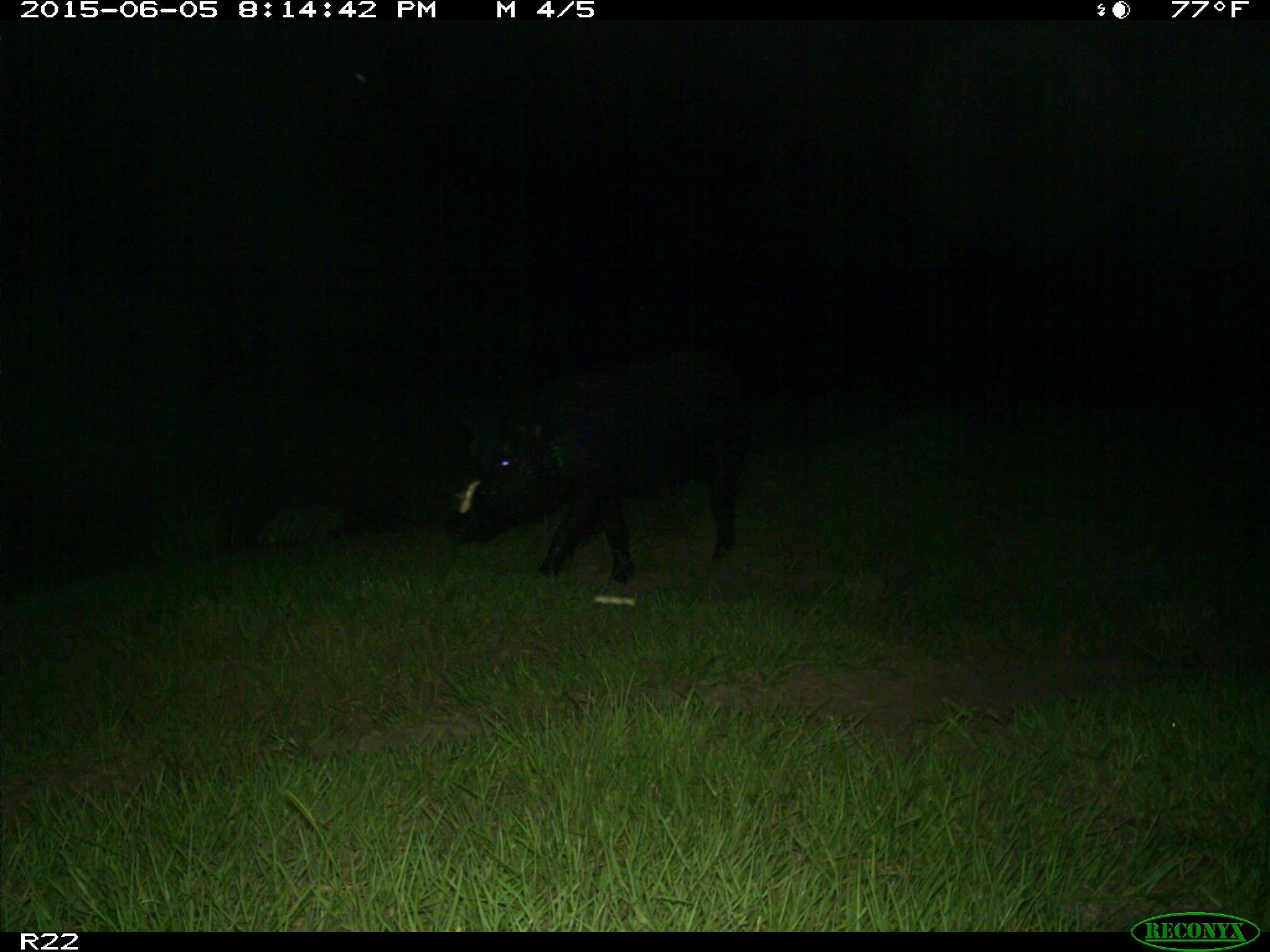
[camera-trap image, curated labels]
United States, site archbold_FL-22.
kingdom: Animalia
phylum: Chordata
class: Mammalia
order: Artiodactyla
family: Bovidae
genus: Bos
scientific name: Bos taurus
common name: domestic cow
Bos taurus (domestic cow).